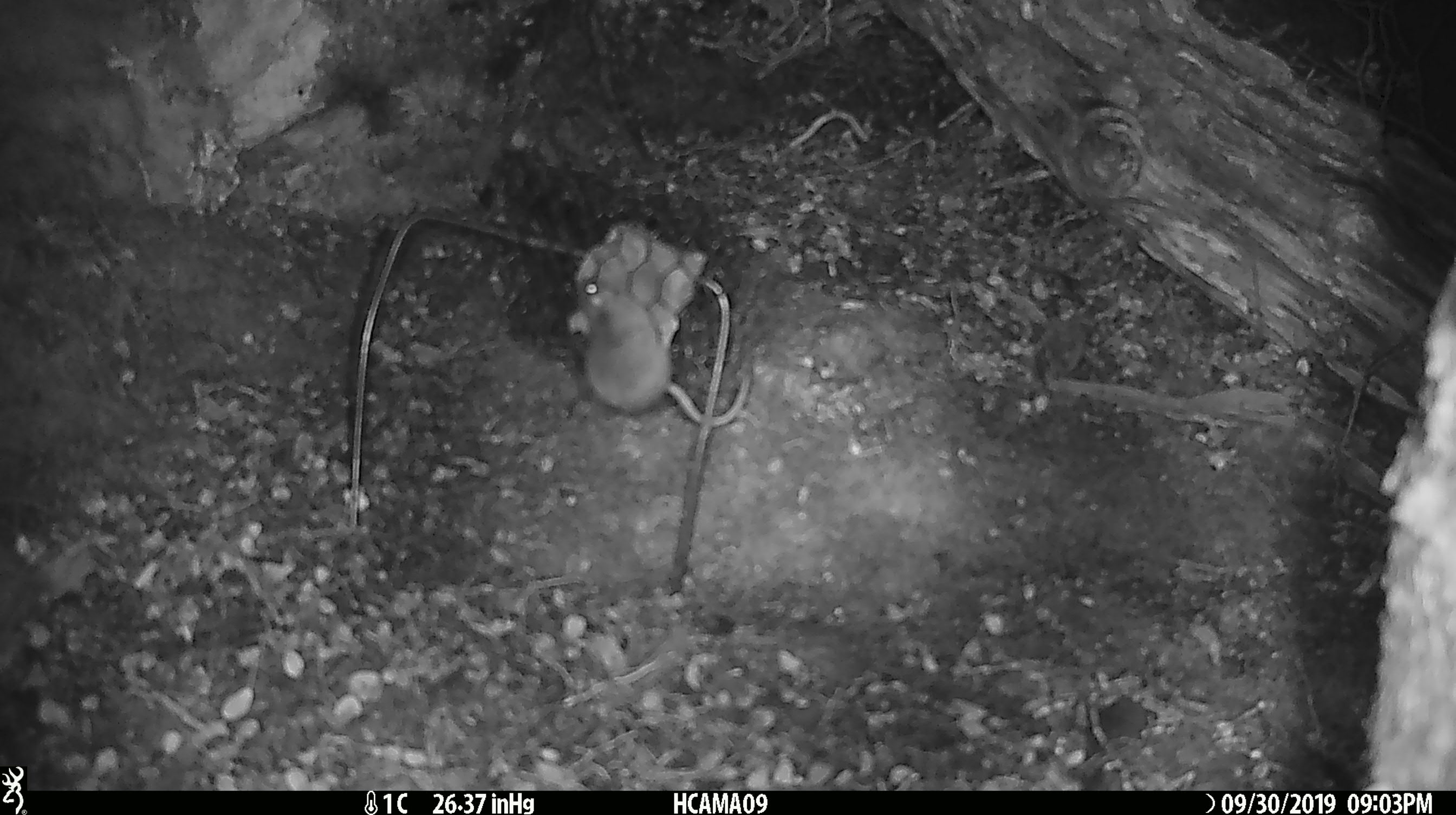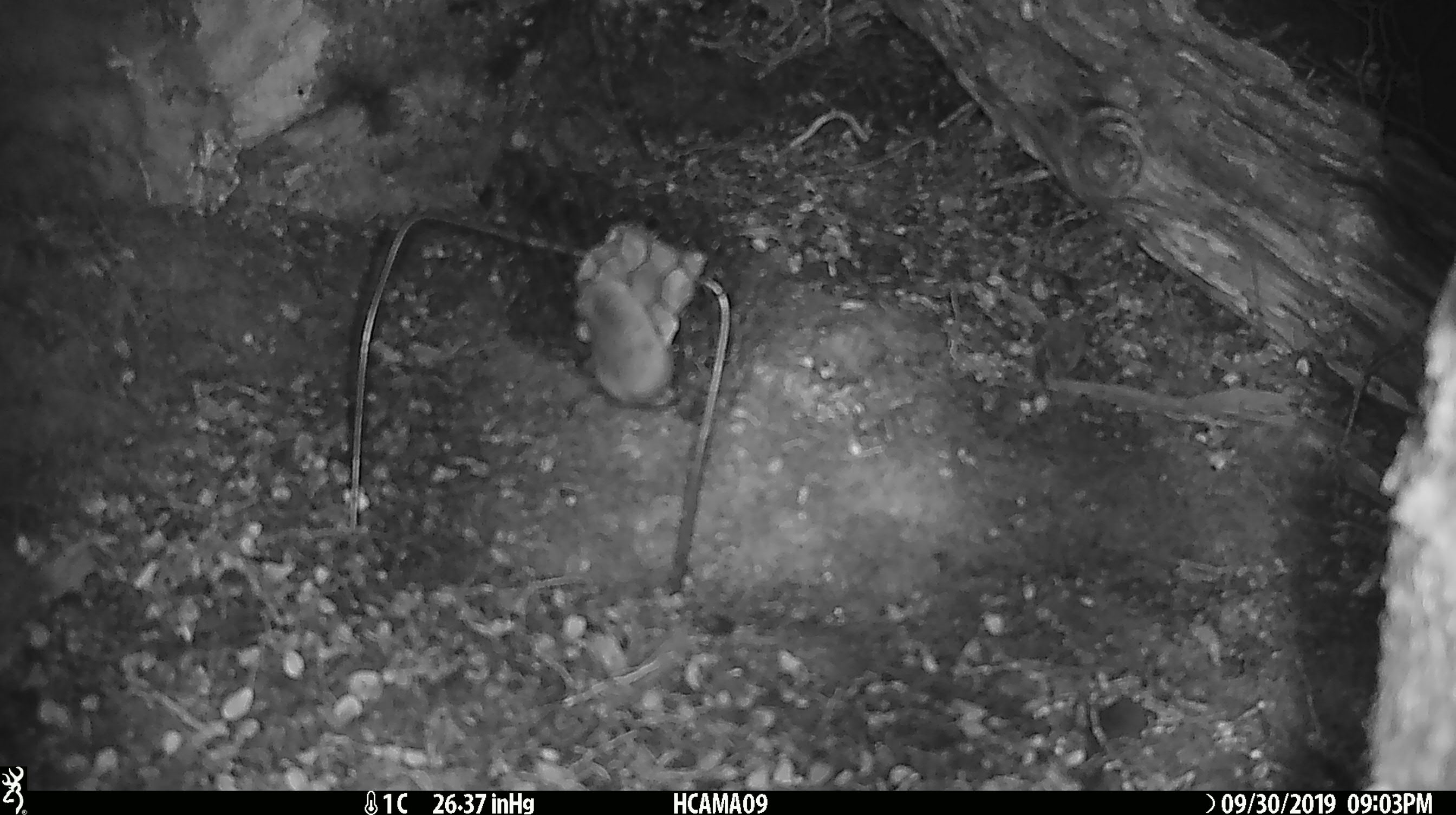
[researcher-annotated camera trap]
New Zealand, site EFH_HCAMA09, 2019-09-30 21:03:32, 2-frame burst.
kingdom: Animalia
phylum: Chordata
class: Mammalia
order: Rodentia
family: Muridae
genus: Mus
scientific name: Mus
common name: mouse